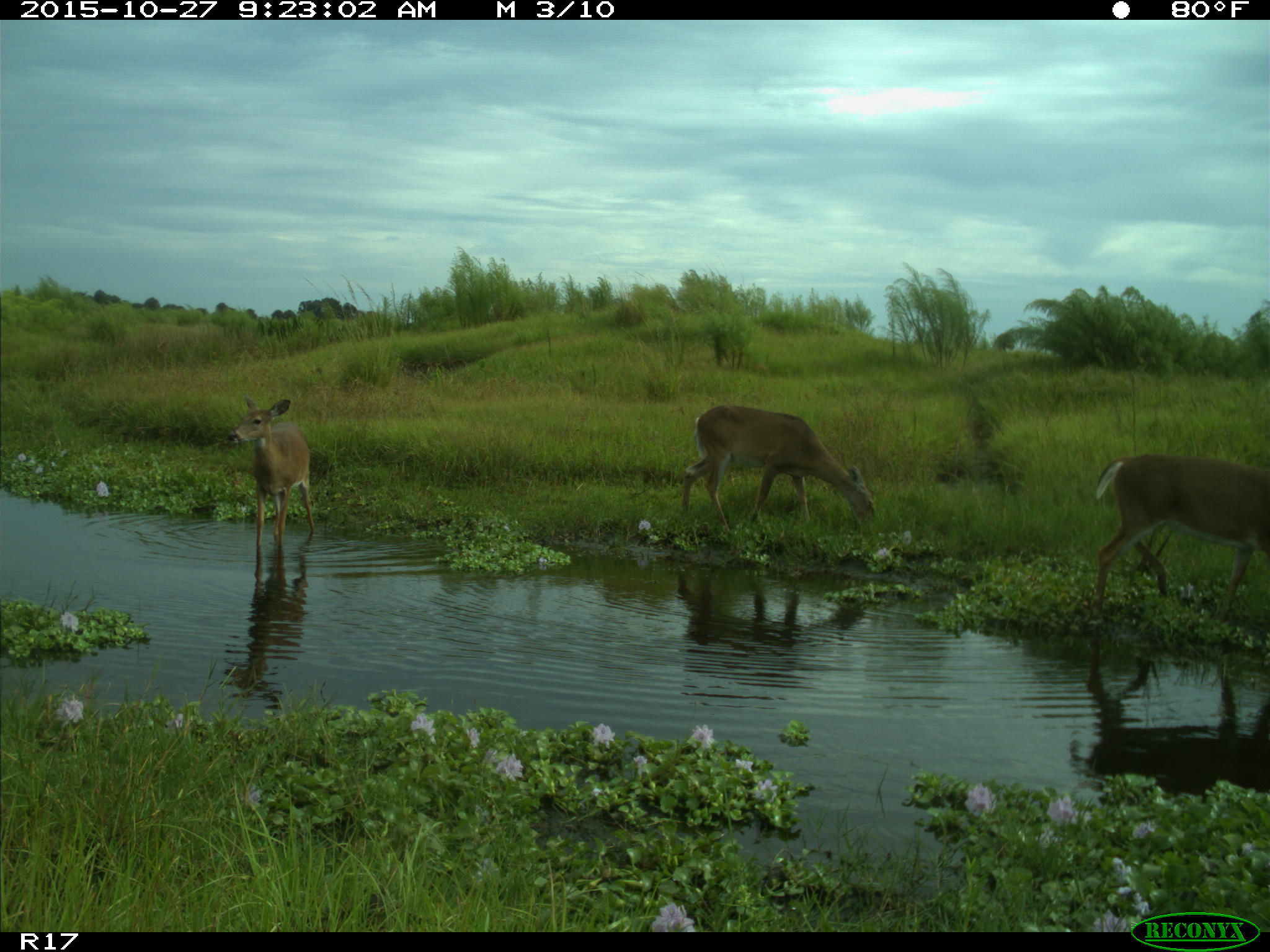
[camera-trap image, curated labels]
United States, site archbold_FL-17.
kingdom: Animalia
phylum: Chordata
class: Mammalia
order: Artiodactyla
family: Cervidae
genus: Odocoileus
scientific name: Odocoileus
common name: deer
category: unidentified deer